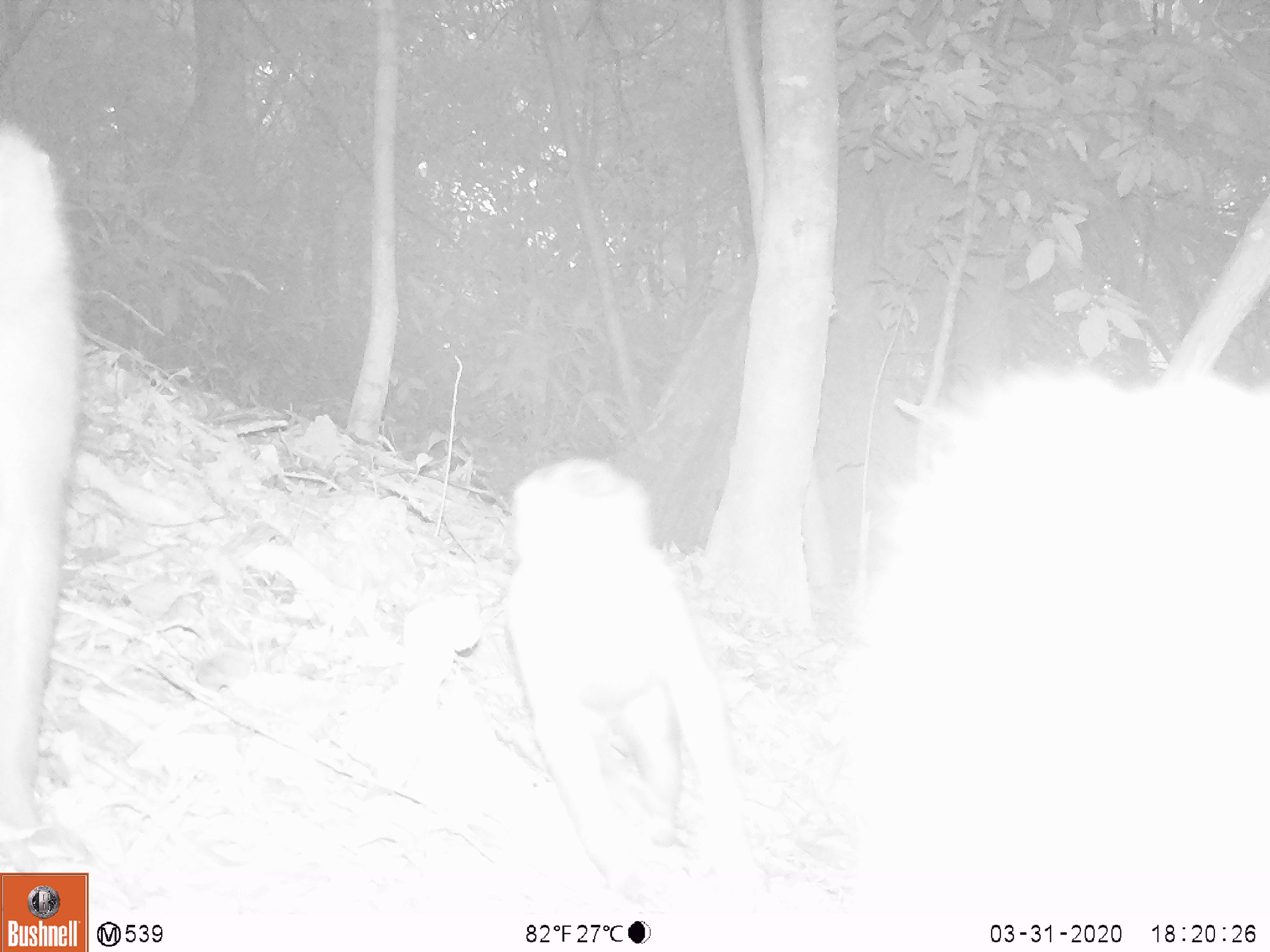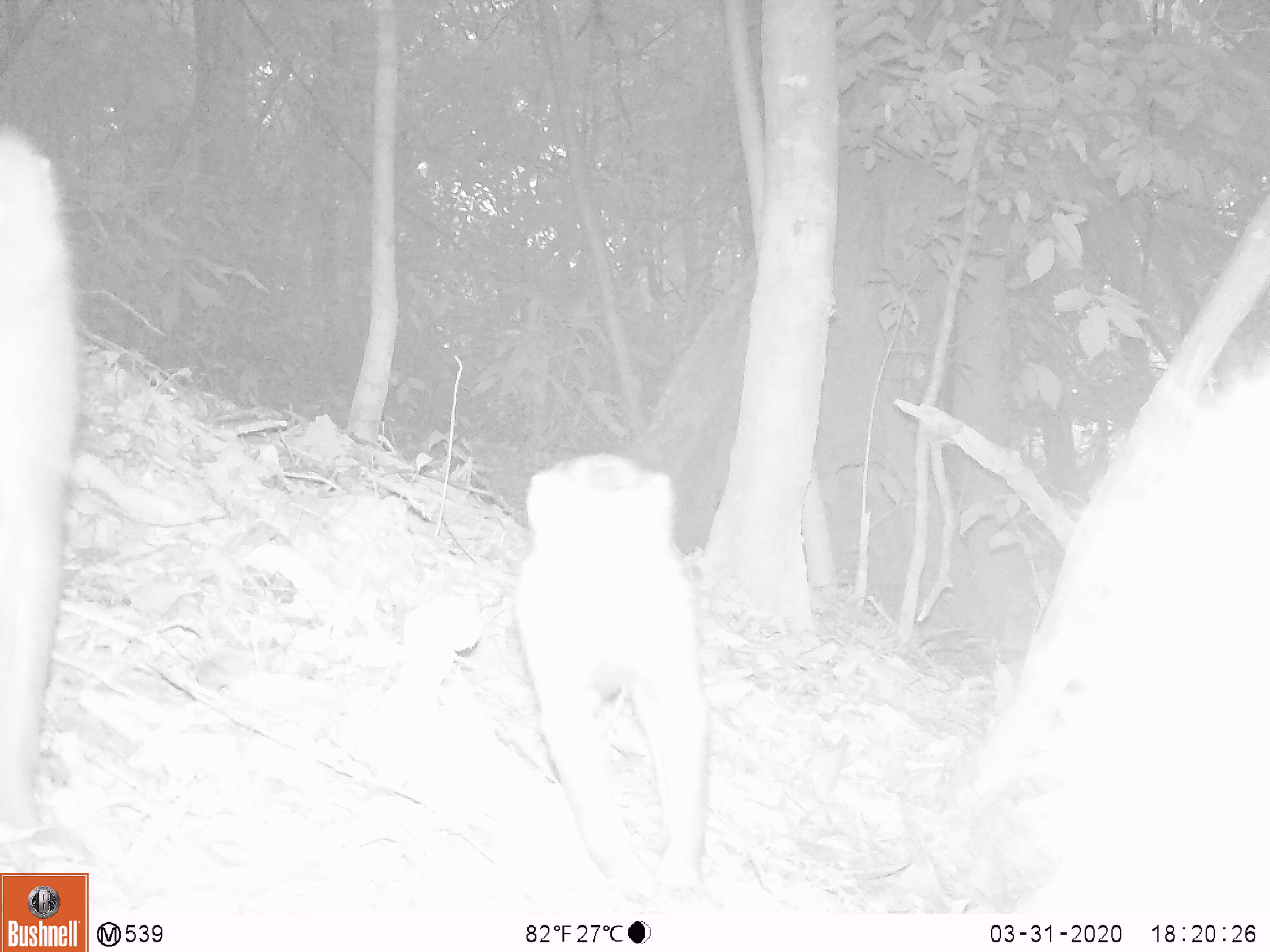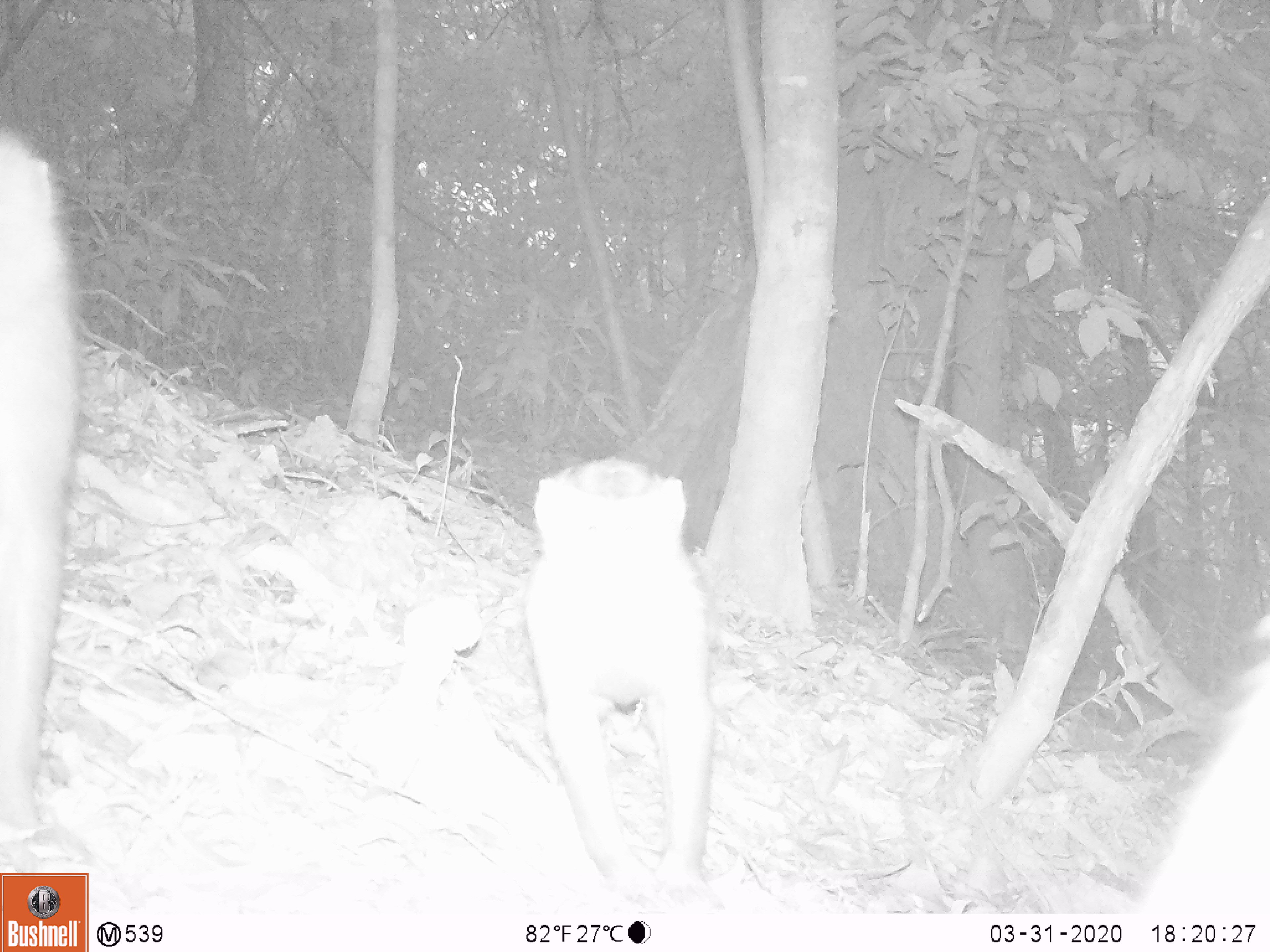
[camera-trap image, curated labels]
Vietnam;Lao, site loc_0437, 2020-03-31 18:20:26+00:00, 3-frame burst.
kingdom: Animalia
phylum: Chordata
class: Mammalia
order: Primates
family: Cercopithecidae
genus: Macaca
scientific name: Macaca nemestrina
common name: pig-tailed macaque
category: pig tailed macaque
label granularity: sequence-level